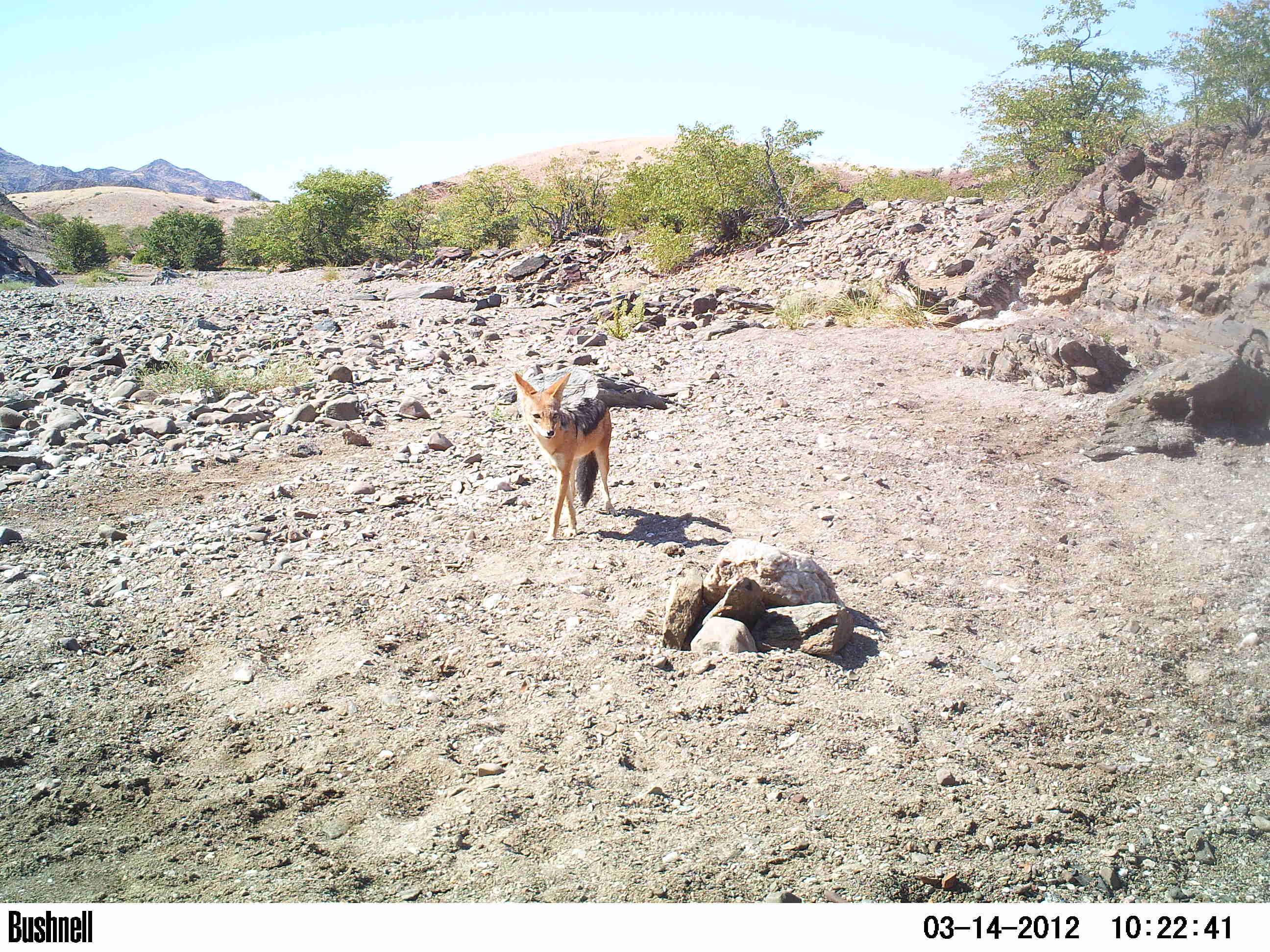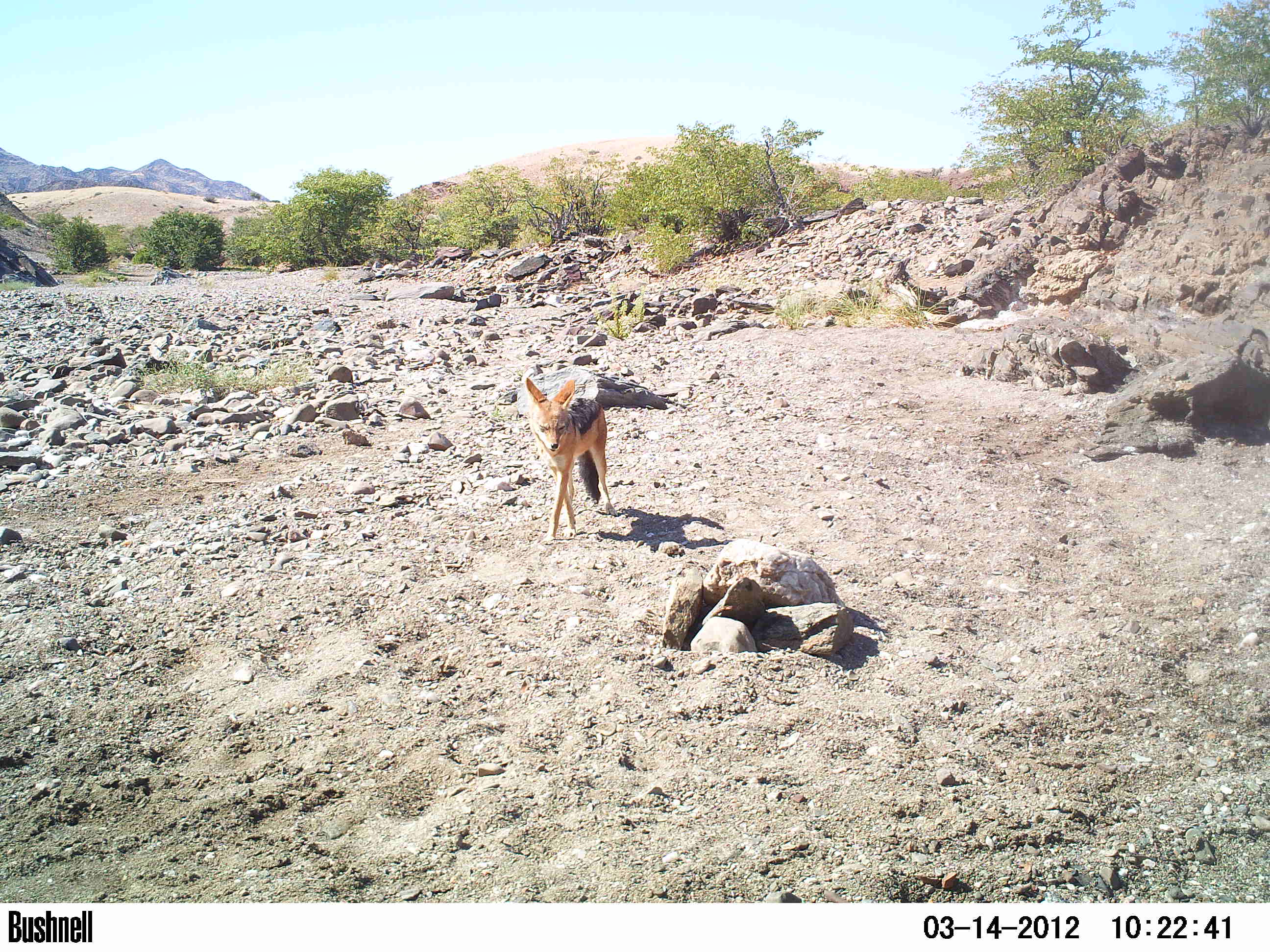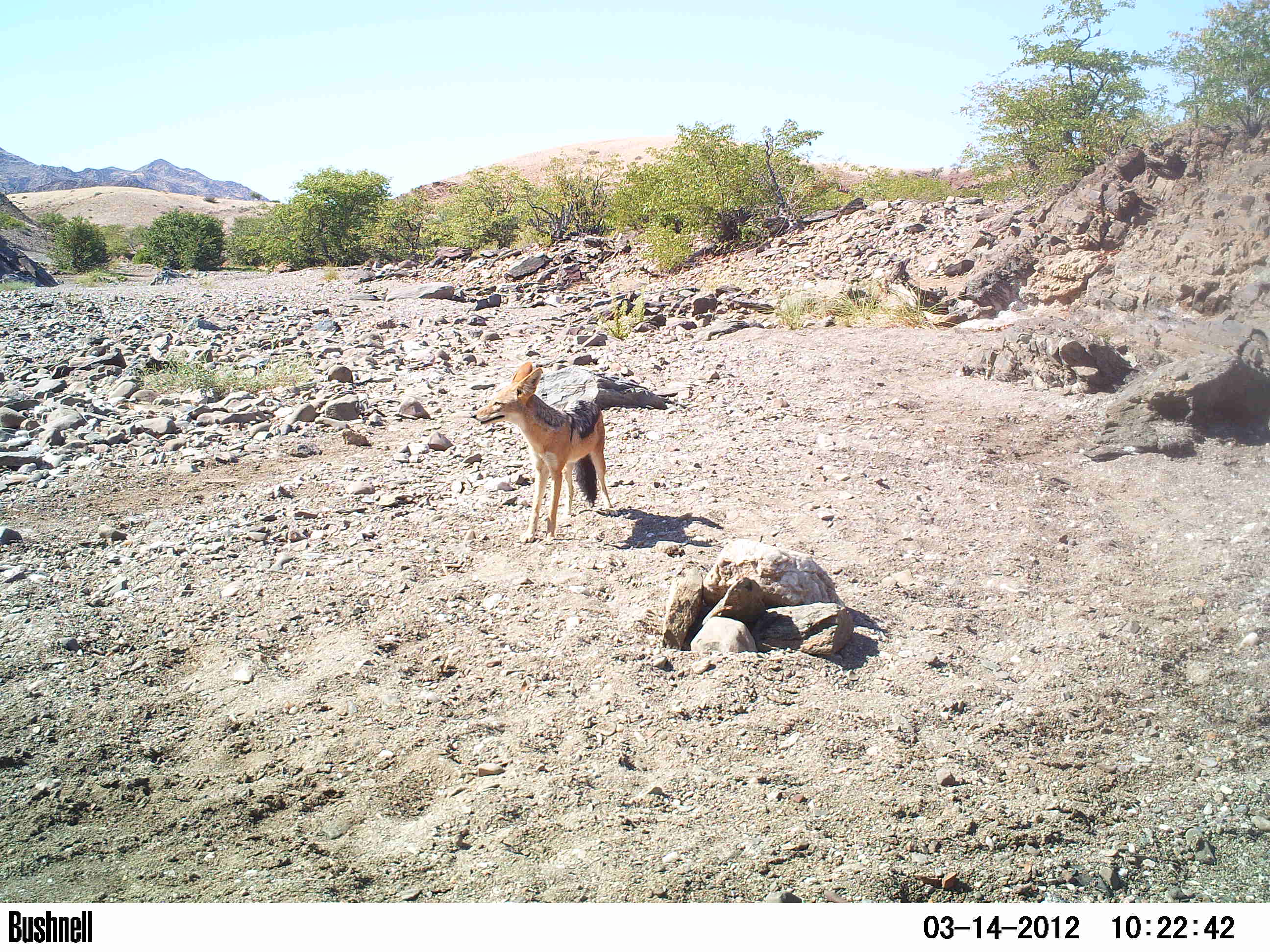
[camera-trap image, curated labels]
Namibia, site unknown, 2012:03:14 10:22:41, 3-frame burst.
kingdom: Animalia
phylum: Chordata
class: Mammalia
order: Carnivora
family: Canidae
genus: Lupulella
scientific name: Lupulella mesomelas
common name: black-backed jackal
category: canis mesomelas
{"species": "canis mesomelas (black-backed jackal) (Lupulella mesomelas)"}